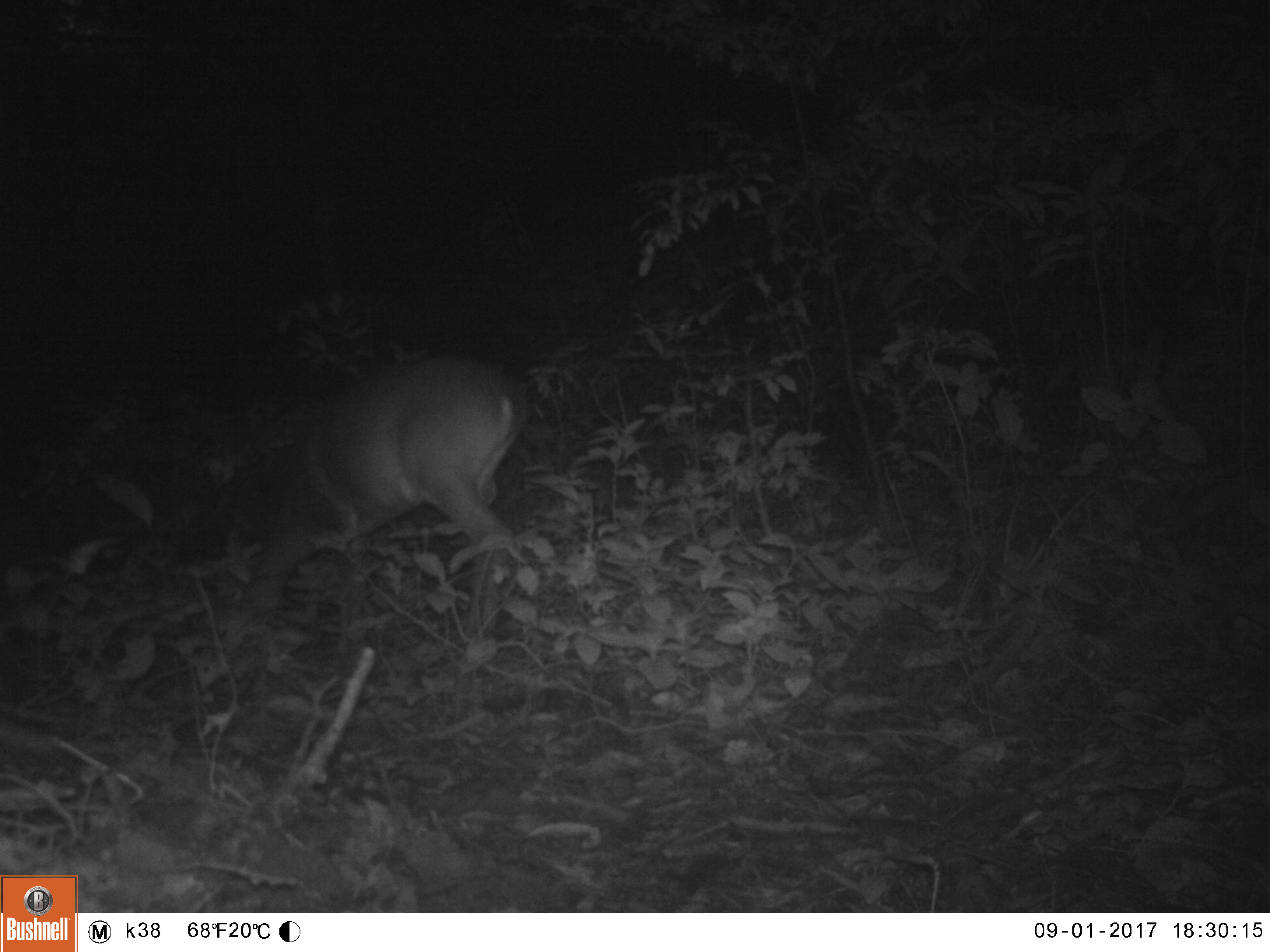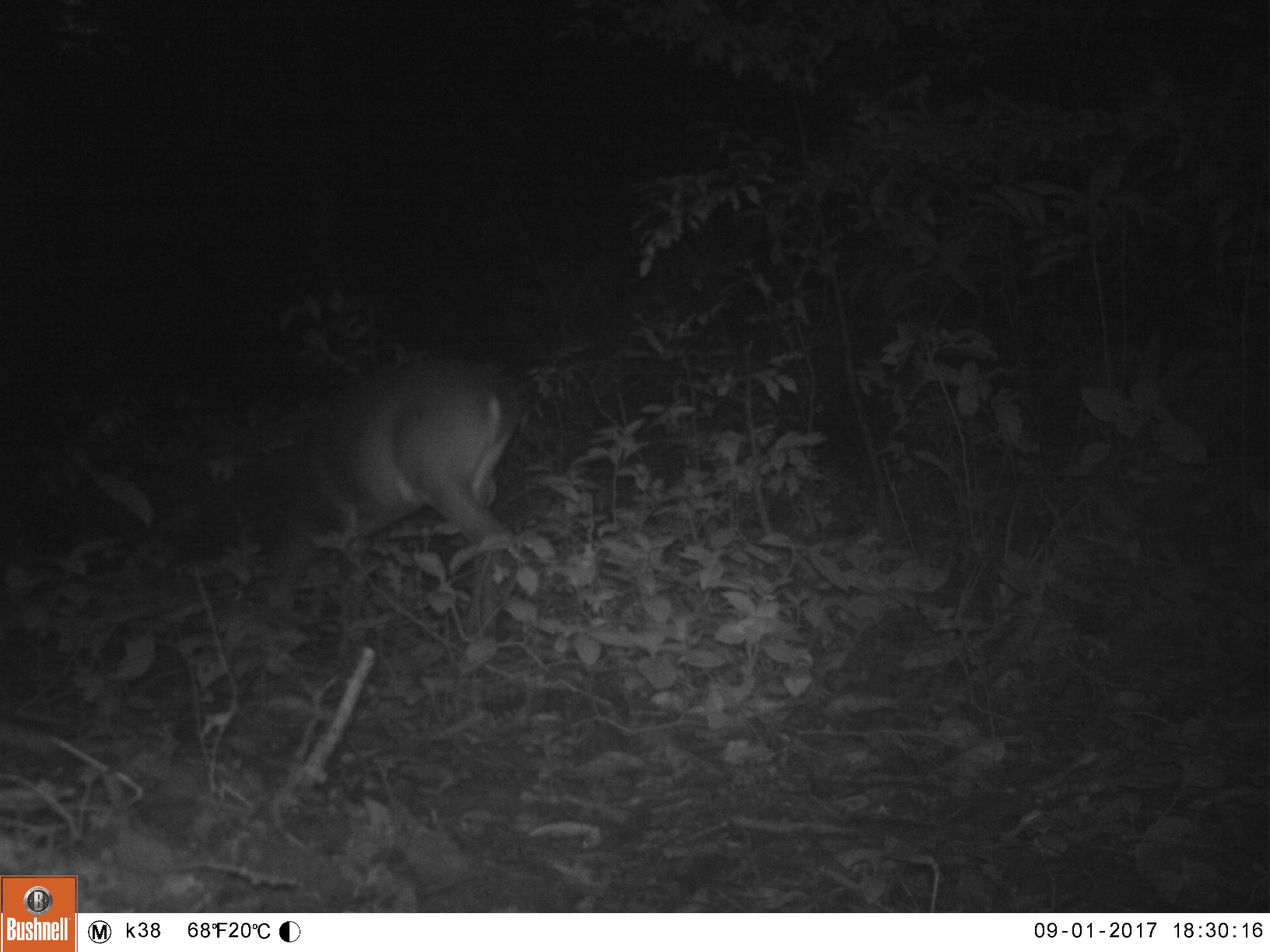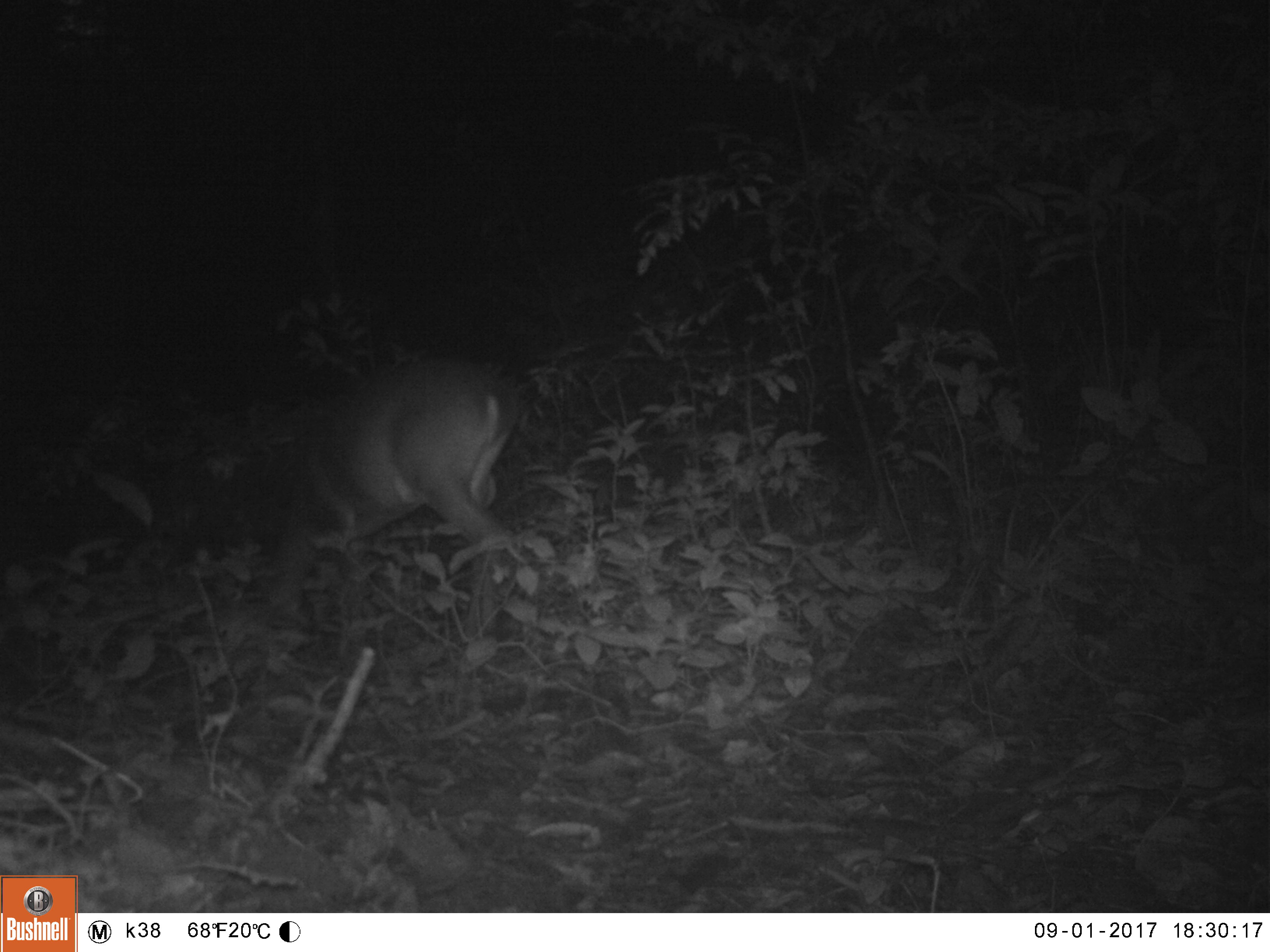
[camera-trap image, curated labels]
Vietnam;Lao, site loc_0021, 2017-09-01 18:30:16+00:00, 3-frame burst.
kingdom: Animalia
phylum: Chordata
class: Mammalia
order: Artiodactyla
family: Cervidae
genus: Muntiacus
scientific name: Muntiacus vuquangensis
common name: large-antlered muntjac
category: large antlered muntjac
Large antlered muntjac (large-antlered muntjac) (Muntiacus vuquangensis). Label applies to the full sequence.